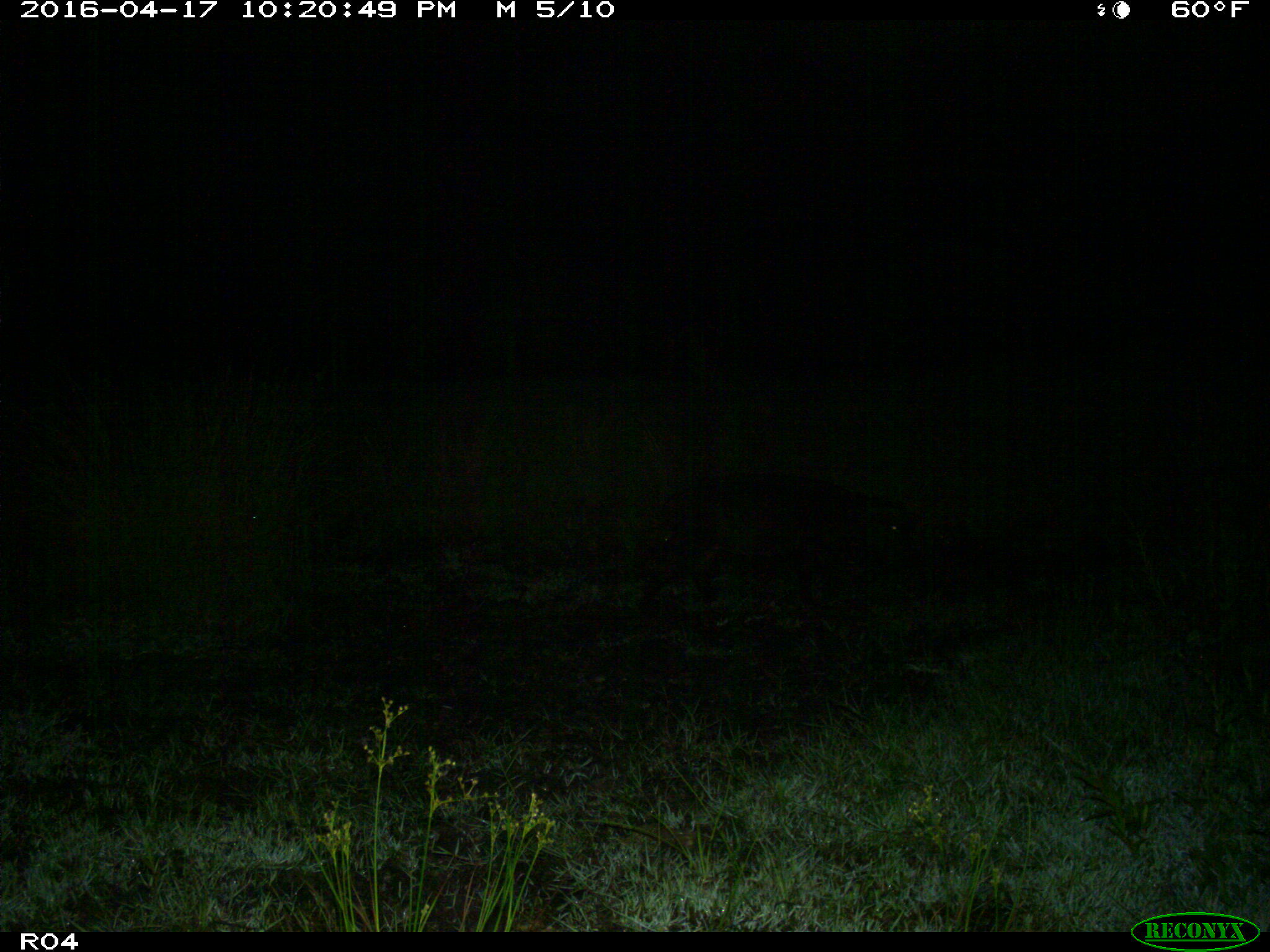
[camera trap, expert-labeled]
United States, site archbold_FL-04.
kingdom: Animalia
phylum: Chordata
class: Mammalia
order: Artiodactyla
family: Suidae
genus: Sus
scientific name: Sus scrofa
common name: wild boar